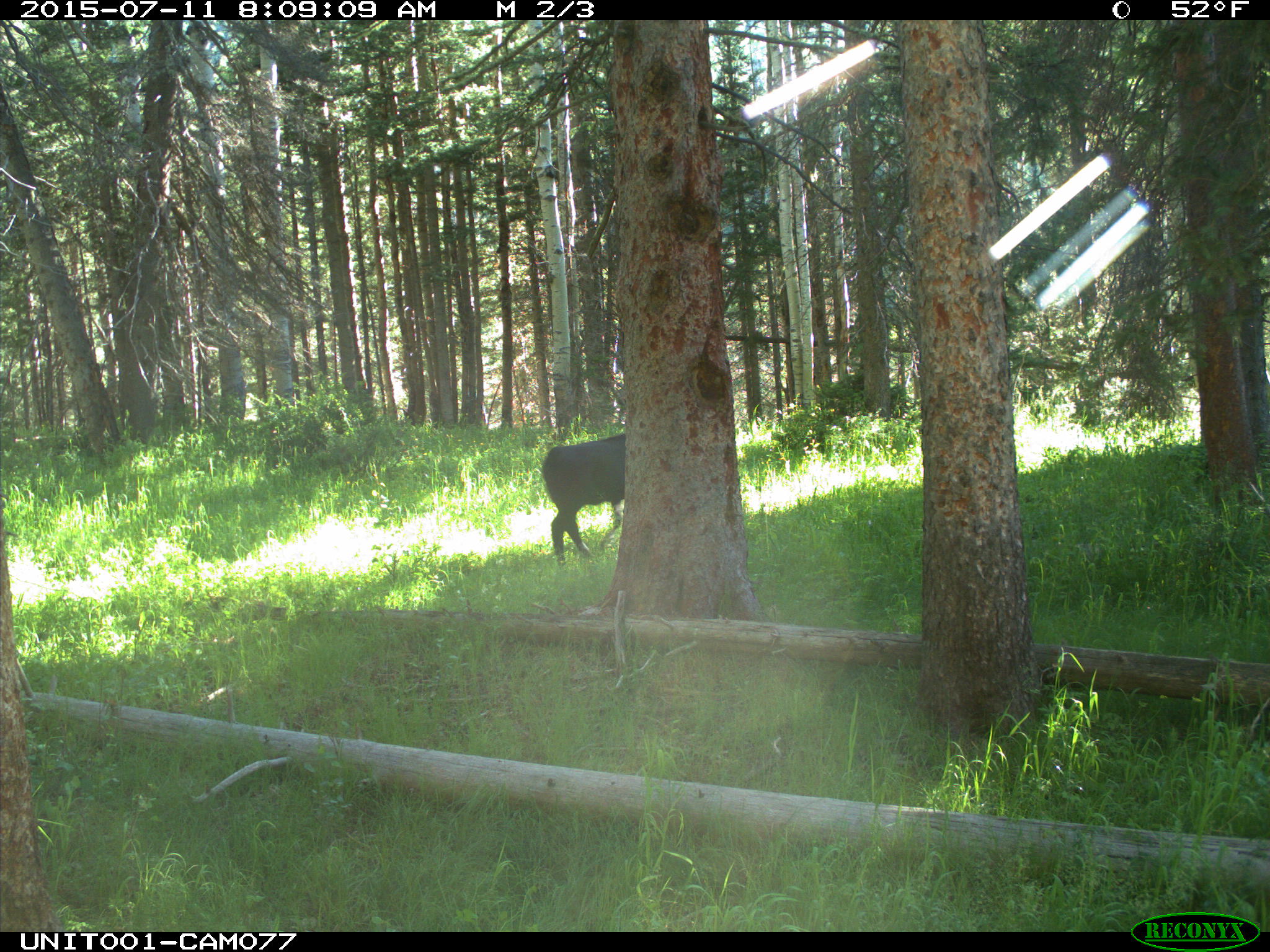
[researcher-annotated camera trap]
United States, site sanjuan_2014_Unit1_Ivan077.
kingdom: Animalia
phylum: Chordata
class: Mammalia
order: Artiodactyla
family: Bovidae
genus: Bos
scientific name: Bos taurus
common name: domestic cow